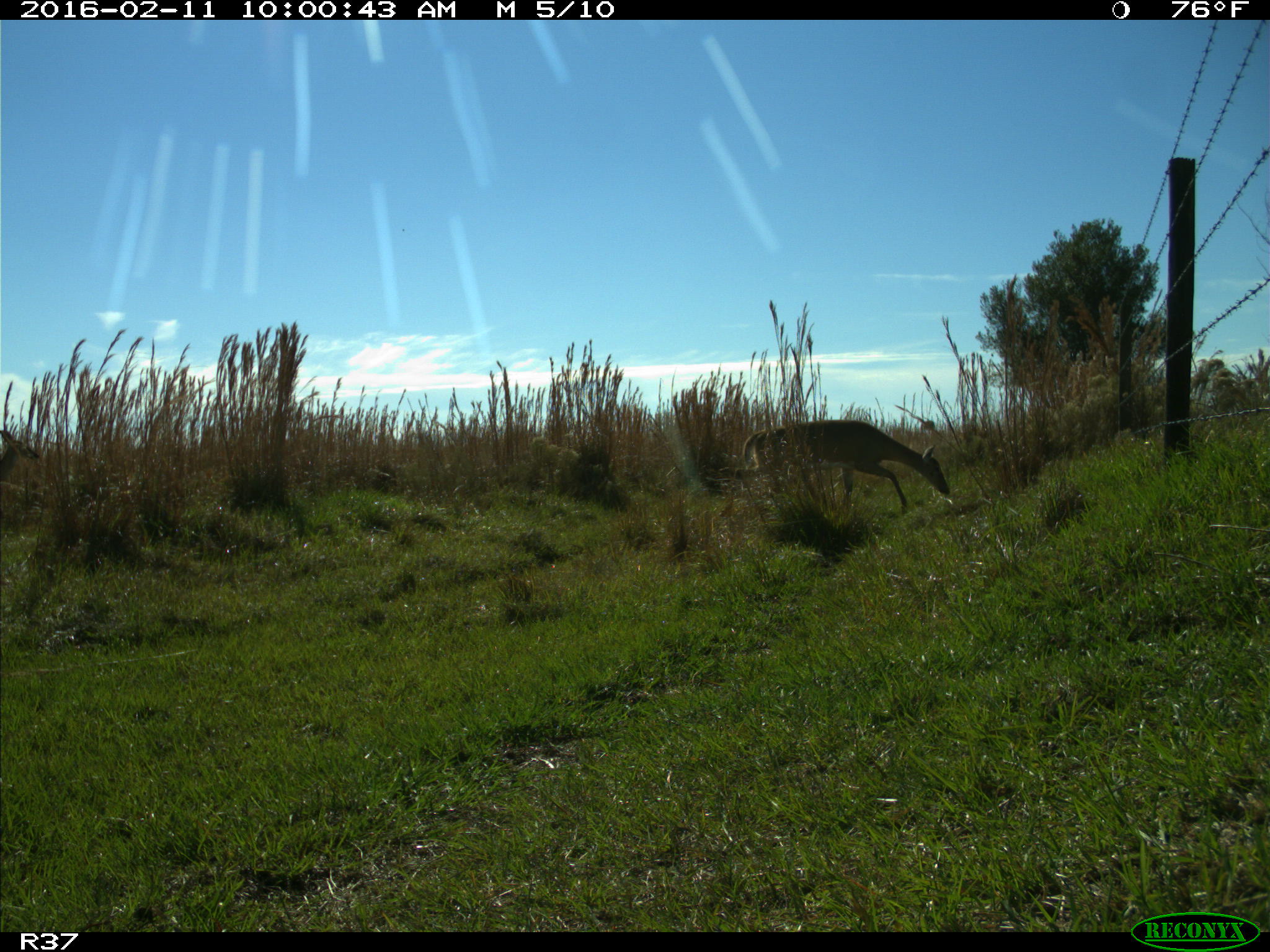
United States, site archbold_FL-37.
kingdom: Animalia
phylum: Chordata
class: Mammalia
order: Artiodactyla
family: Cervidae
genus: Odocoileus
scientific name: Odocoileus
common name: deer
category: unidentified deer